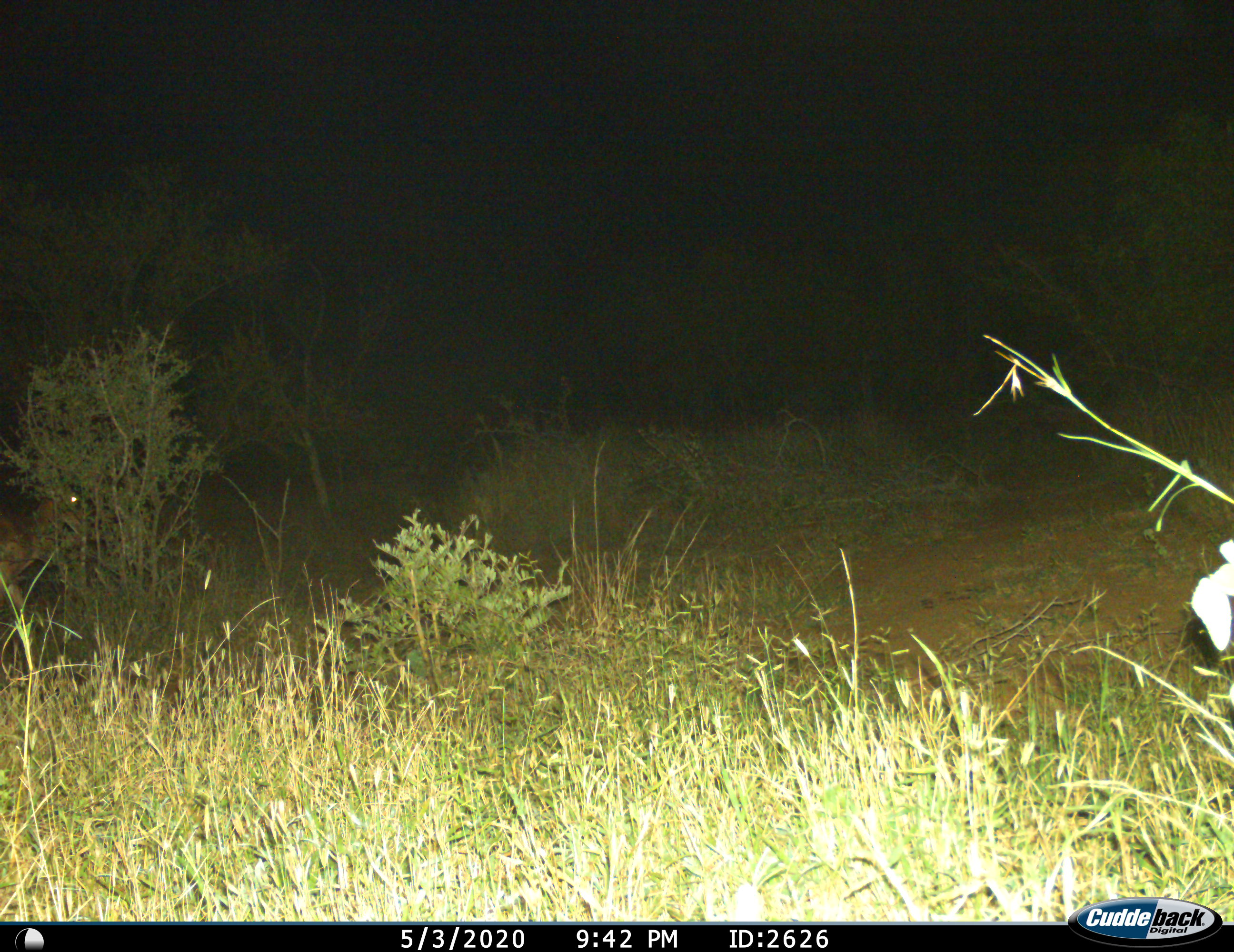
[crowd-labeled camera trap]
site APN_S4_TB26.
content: unidentified animal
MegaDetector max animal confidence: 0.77